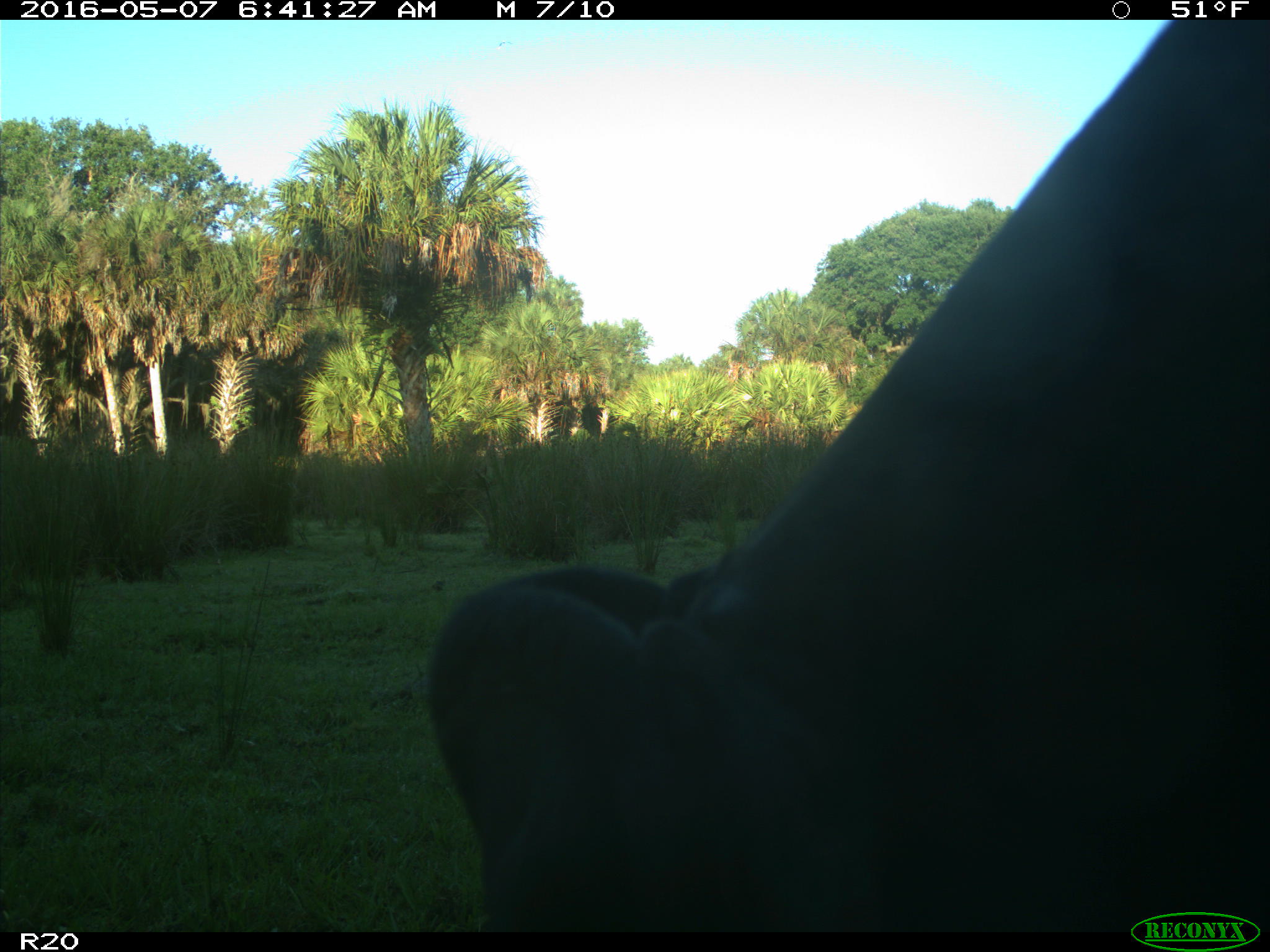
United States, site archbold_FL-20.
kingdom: Animalia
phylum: Chordata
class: Mammalia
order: Artiodactyla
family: Bovidae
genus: Bos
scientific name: Bos taurus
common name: domestic cow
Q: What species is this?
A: Bos taurus (domestic cow).